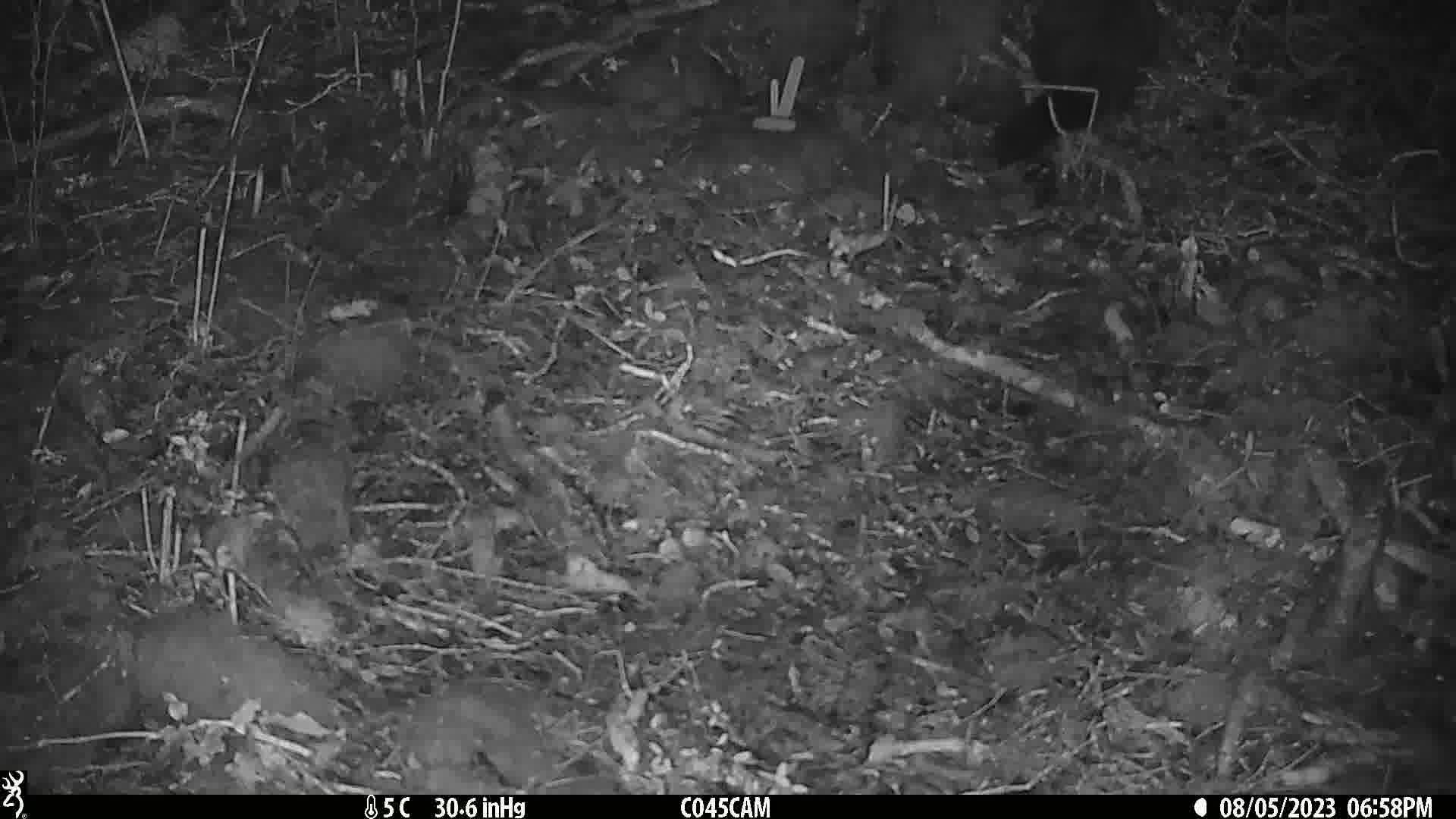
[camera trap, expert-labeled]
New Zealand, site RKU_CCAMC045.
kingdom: Animalia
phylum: Chordata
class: Mammalia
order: Diprotodontia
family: Phalangeridae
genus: Trichosurus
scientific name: Trichosurus vulpecula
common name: common brushtail possum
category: possum